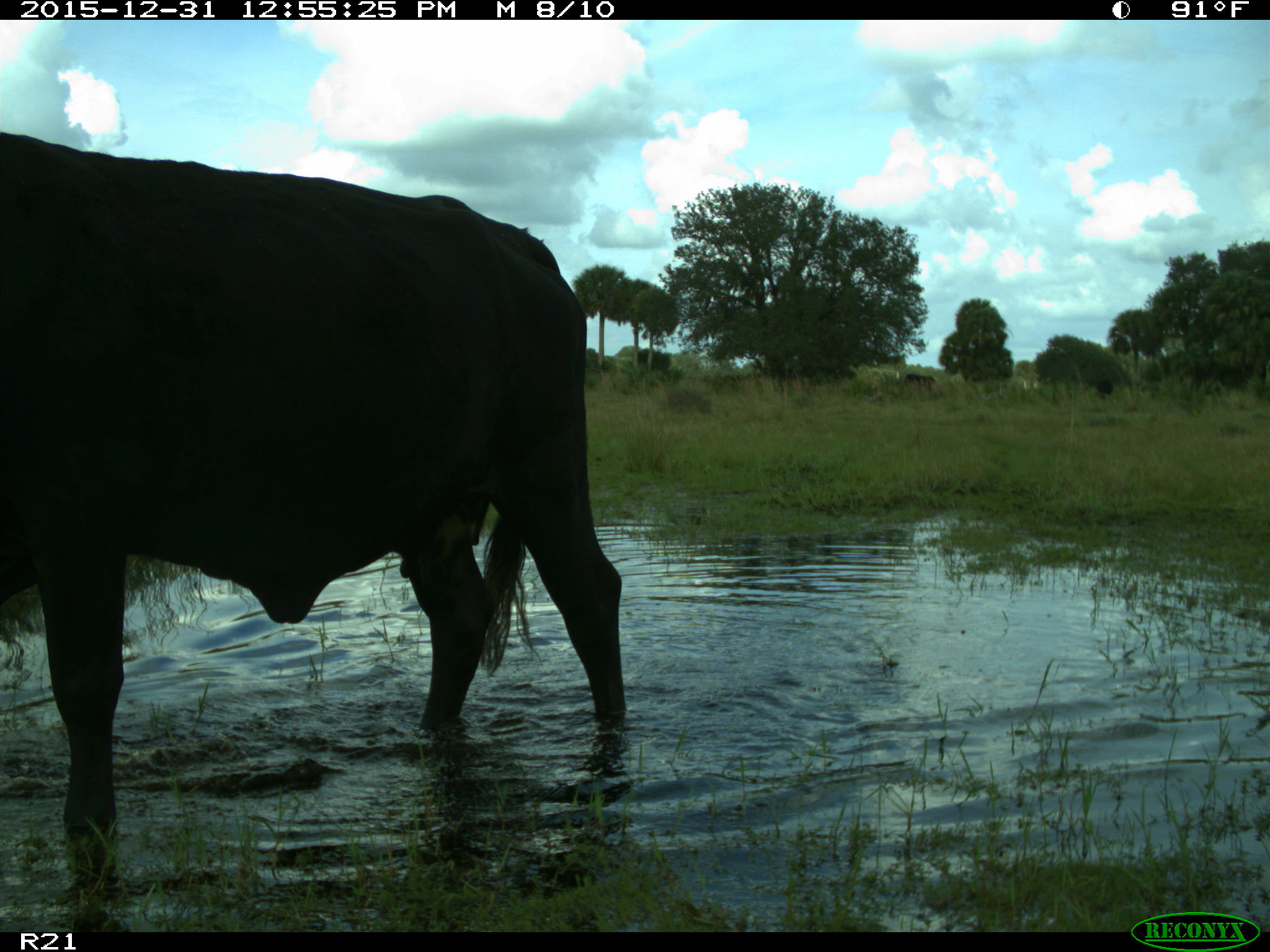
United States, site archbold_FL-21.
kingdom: Animalia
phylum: Chordata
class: Mammalia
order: Artiodactyla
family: Bovidae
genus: Bos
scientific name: Bos taurus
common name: domestic cow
Bos taurus (domestic cow).